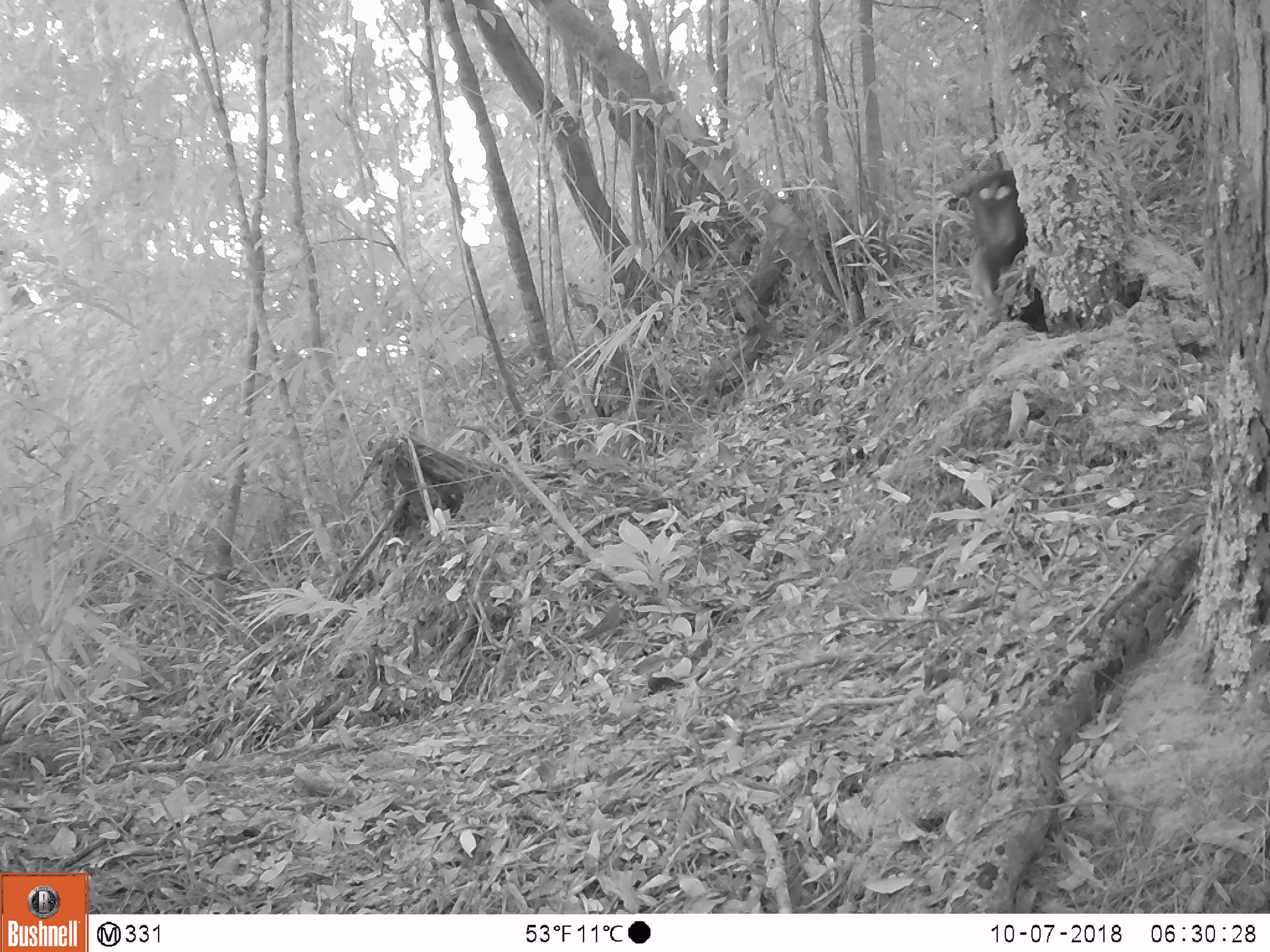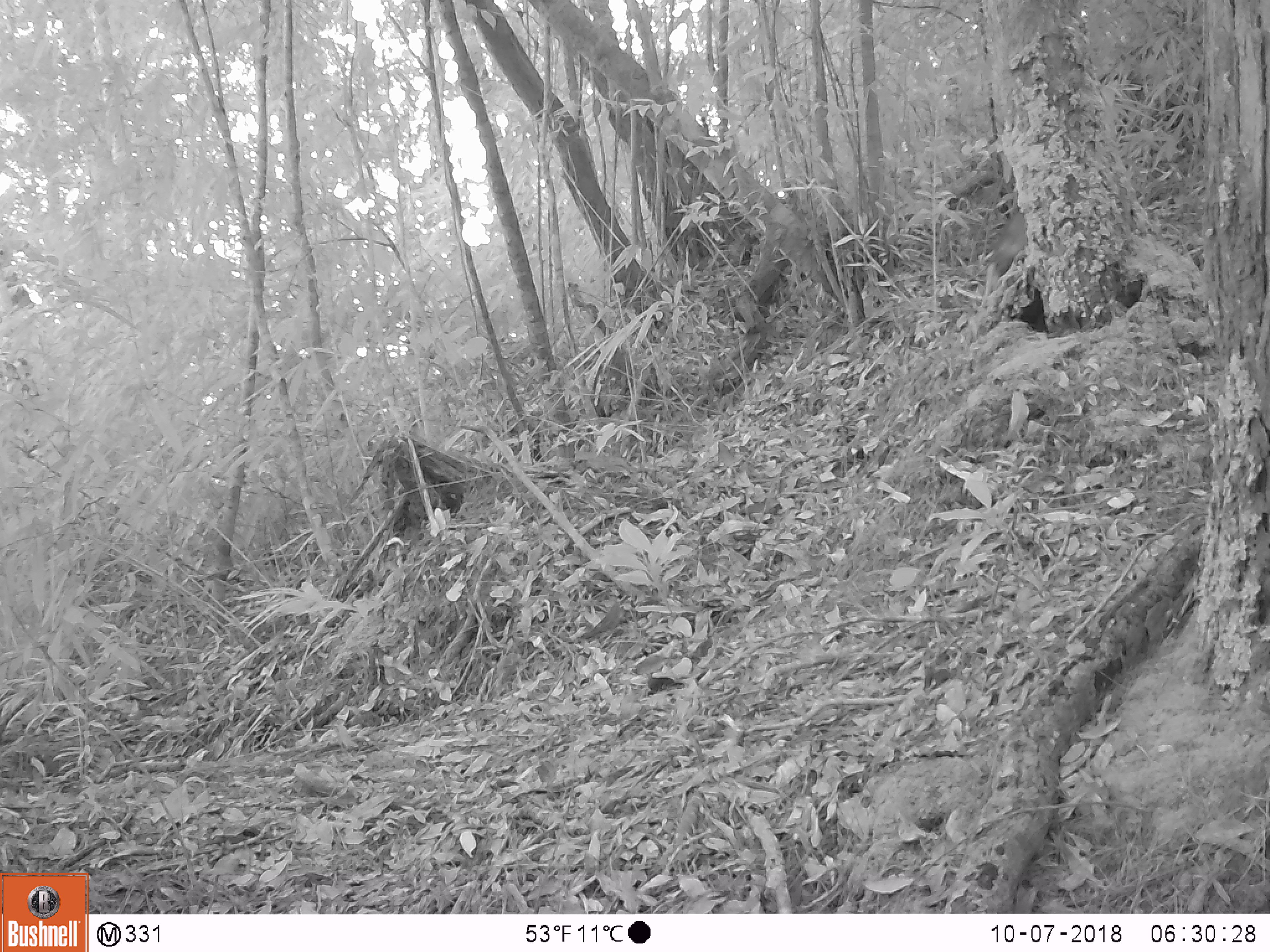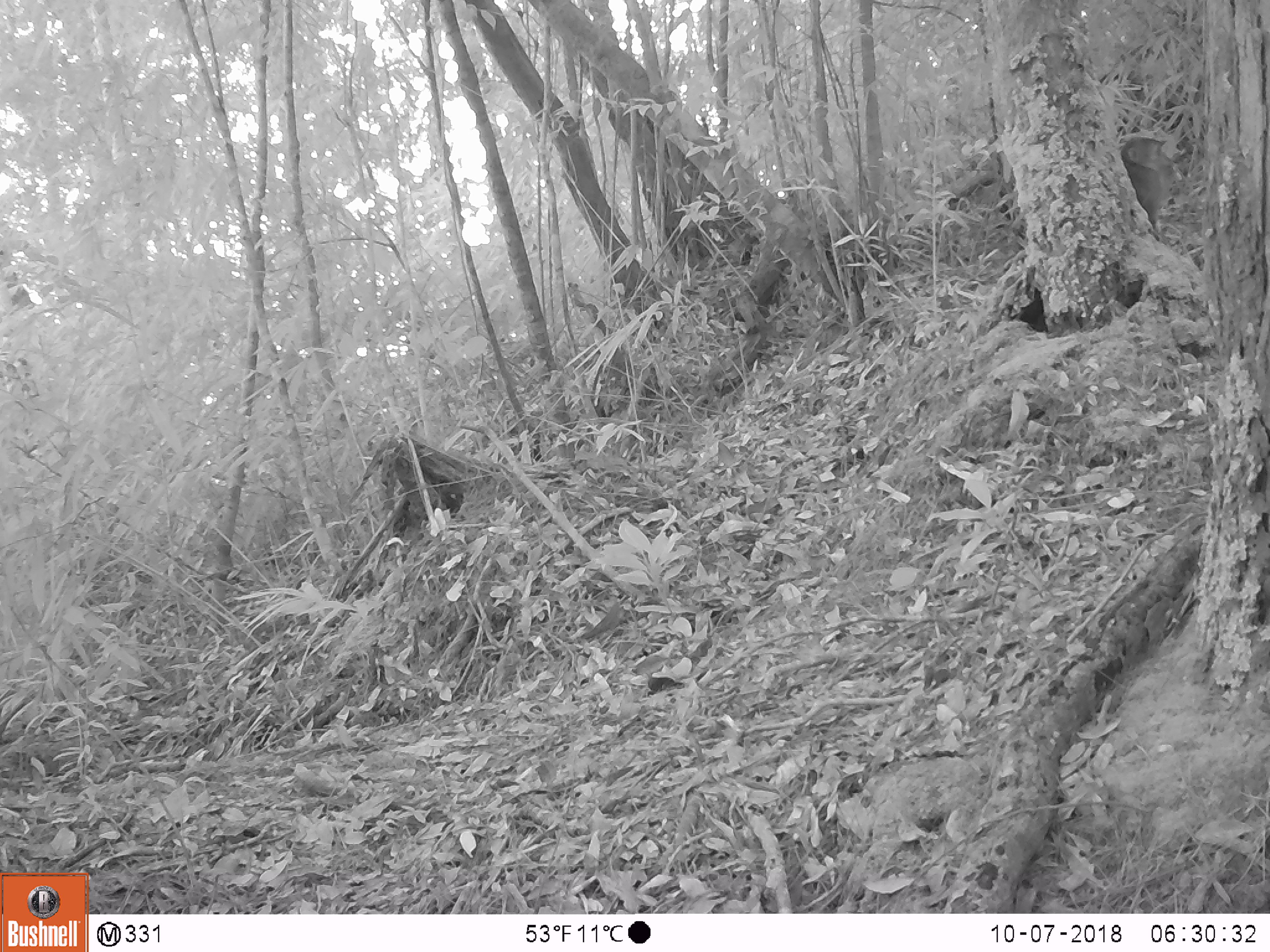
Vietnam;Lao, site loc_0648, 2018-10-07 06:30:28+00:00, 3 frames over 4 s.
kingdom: Animalia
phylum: Chordata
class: Mammalia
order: Primates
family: Cercopithecidae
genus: Macaca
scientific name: Macaca arctoides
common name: stump-tailed macaque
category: stump tailed macaque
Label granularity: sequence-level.